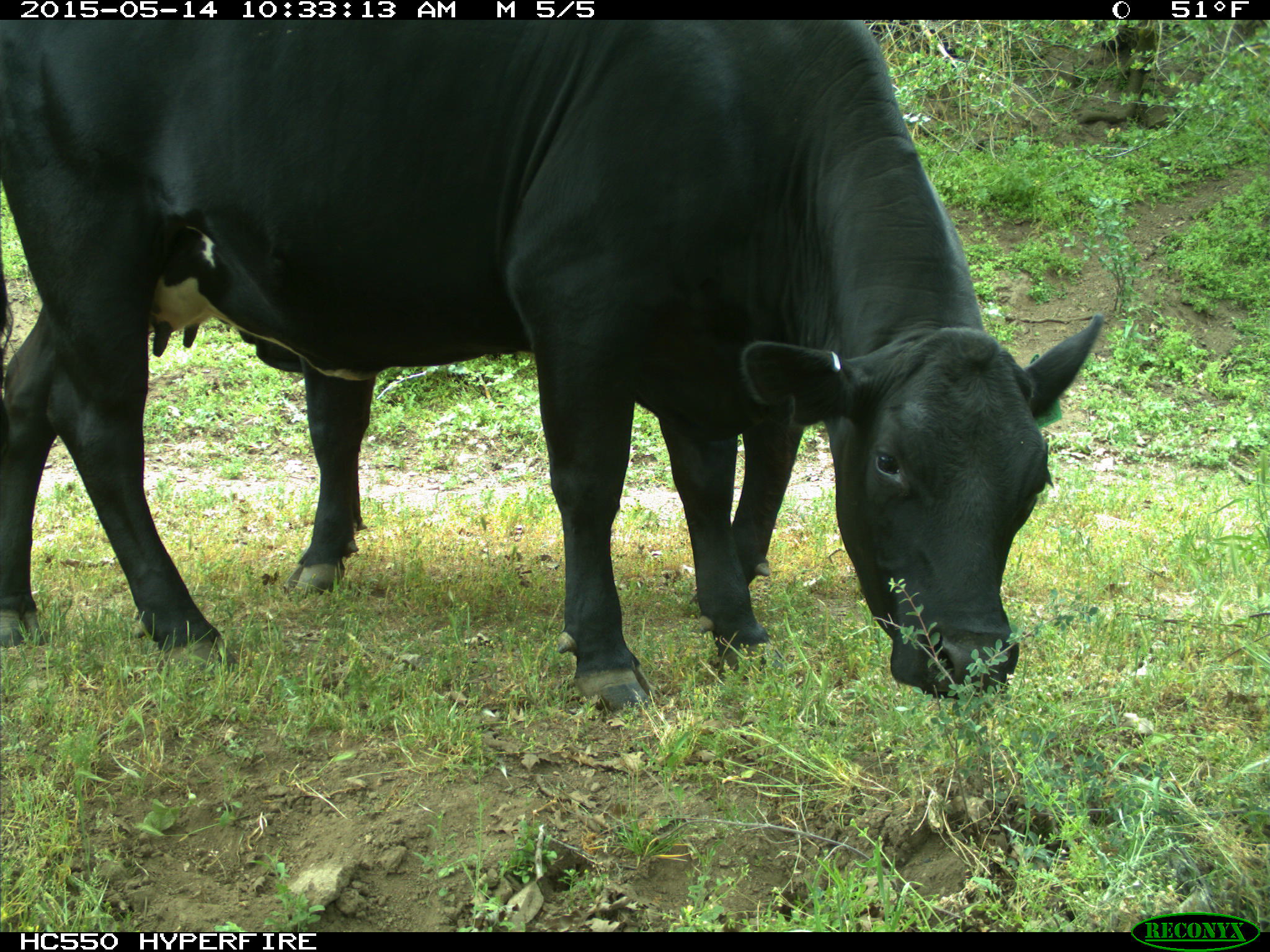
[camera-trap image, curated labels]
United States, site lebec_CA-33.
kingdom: Animalia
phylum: Chordata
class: Mammalia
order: Artiodactyla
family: Bovidae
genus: Bos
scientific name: Bos taurus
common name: domestic cow